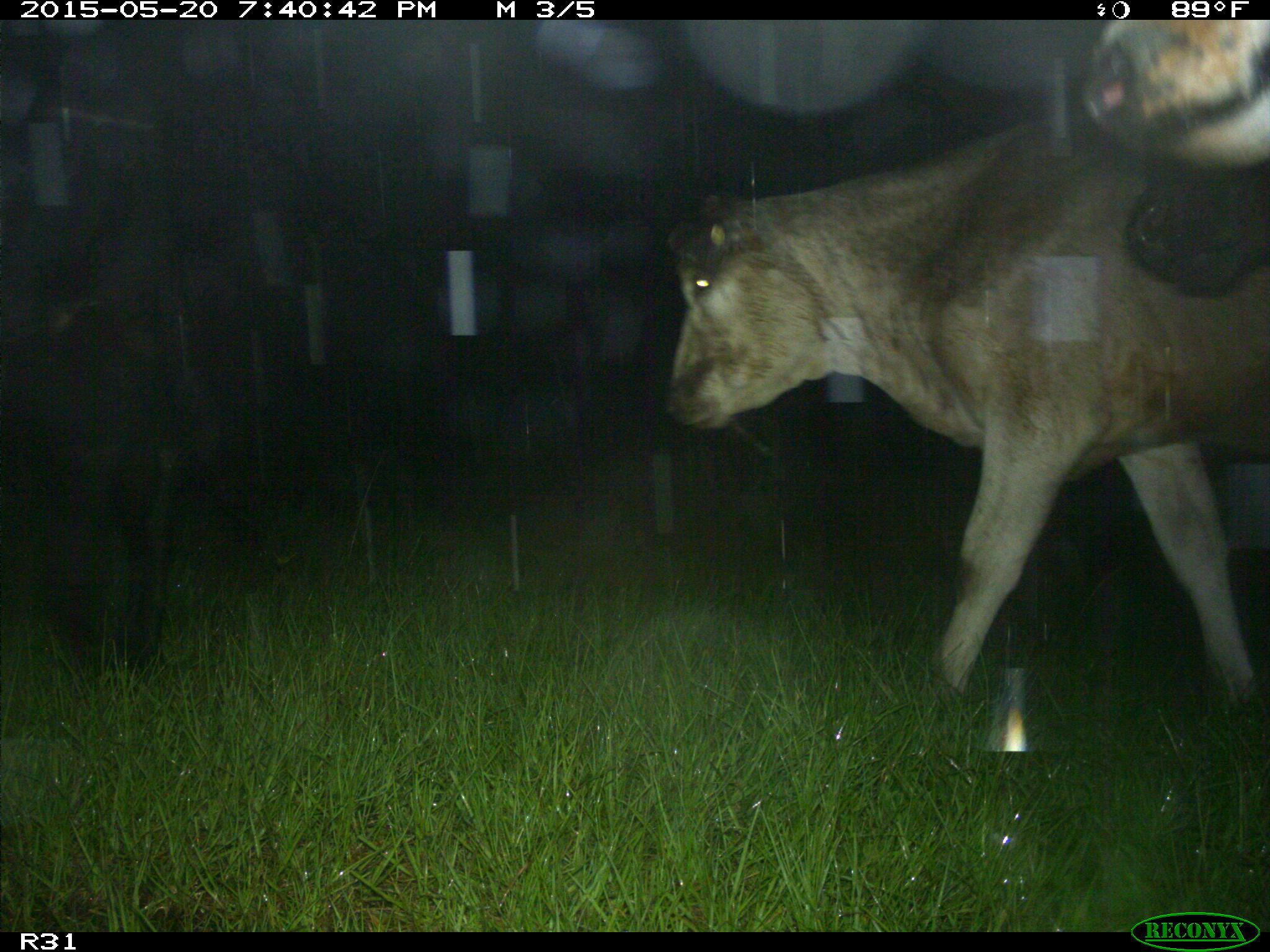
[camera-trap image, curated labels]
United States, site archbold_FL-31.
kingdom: Animalia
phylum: Chordata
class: Mammalia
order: Artiodactyla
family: Bovidae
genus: Bos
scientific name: Bos taurus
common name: domestic cow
Bos taurus (domestic cow).